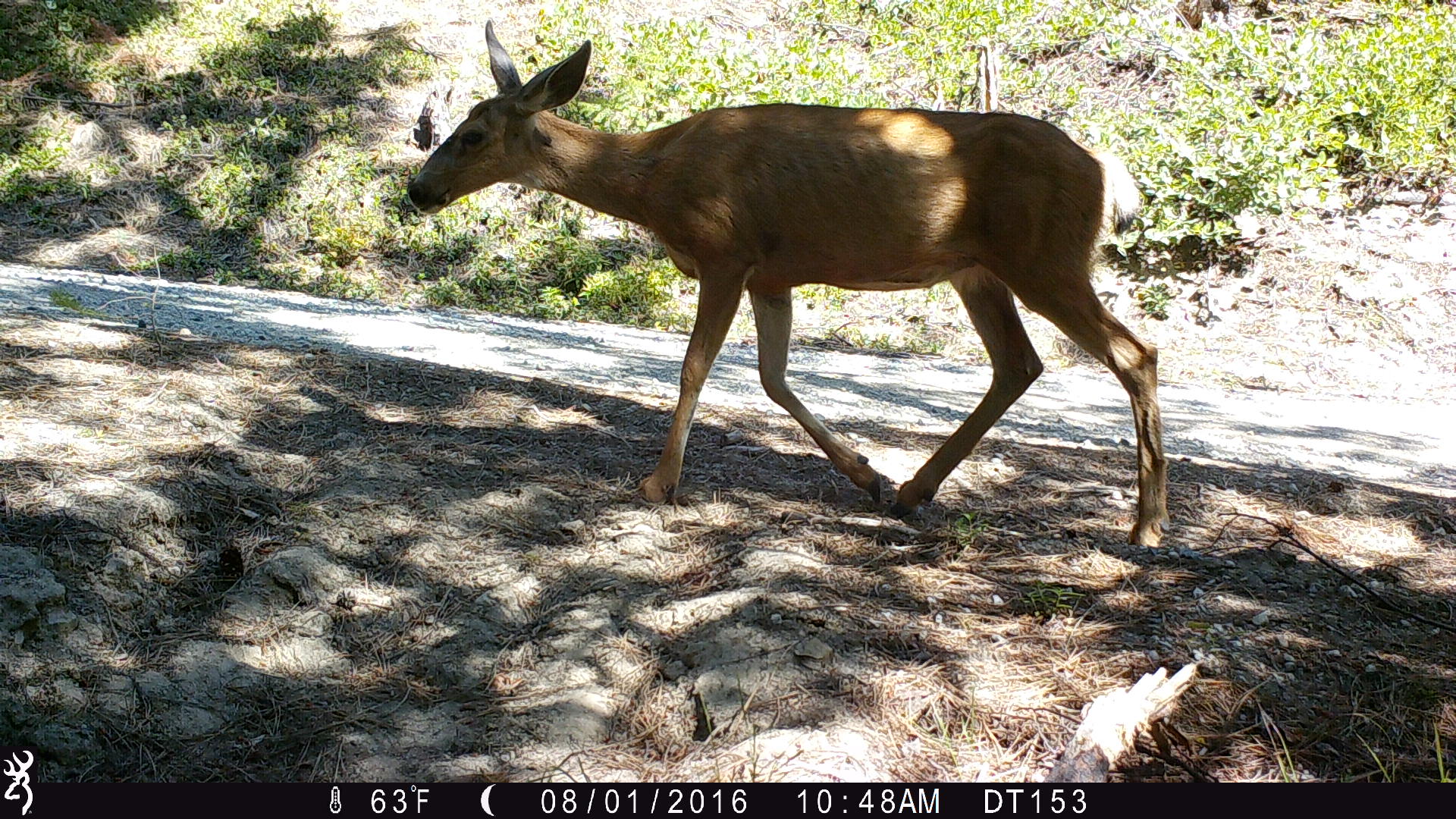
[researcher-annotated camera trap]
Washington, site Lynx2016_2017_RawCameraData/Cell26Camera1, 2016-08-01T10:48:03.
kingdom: Animalia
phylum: Chordata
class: Mammalia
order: Artiodactyla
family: Cervidae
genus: Odocoileus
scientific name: Odocoileus hemionus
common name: mule deer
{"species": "Odocoileus hemionus (mule deer)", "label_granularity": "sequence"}